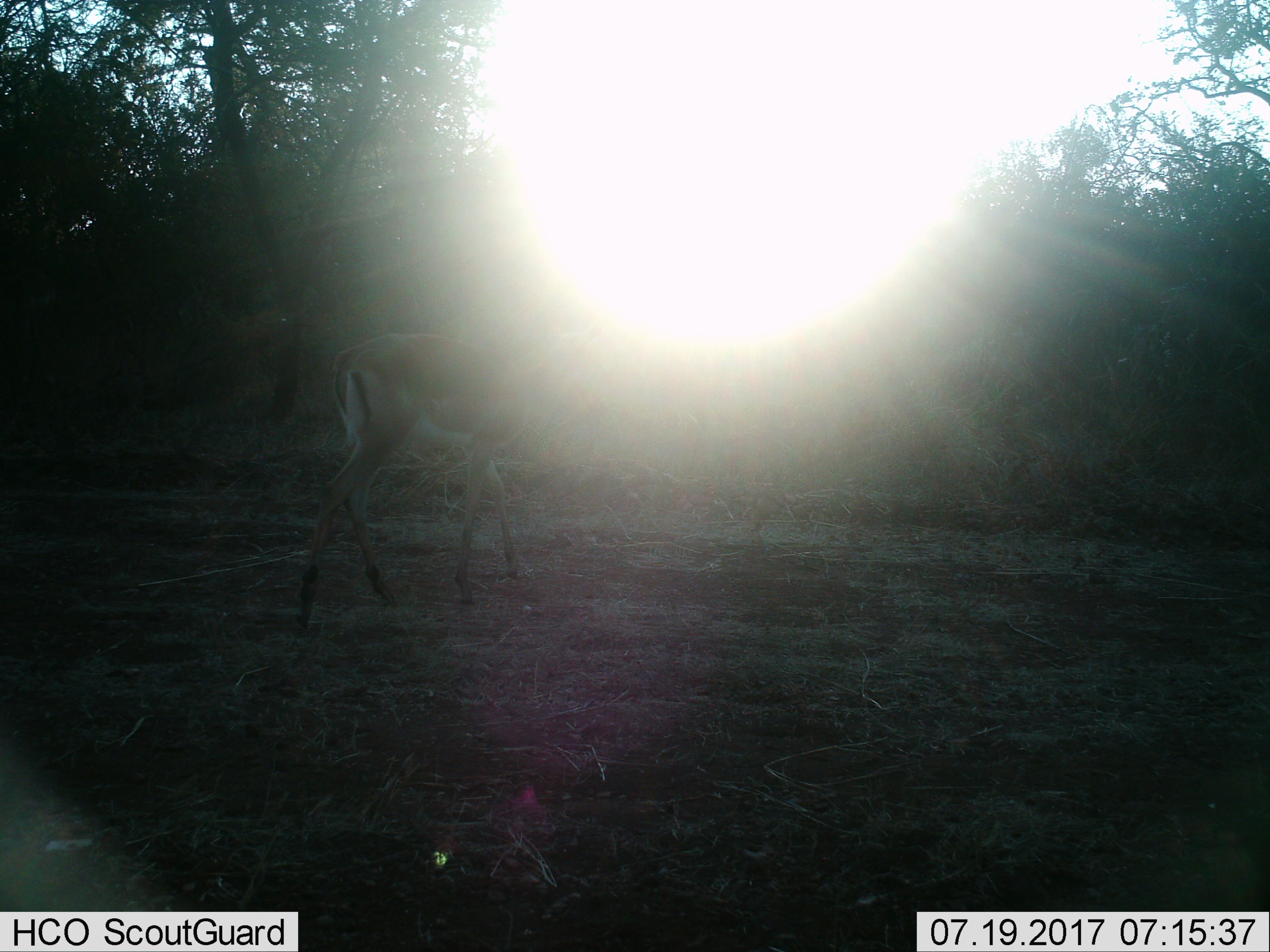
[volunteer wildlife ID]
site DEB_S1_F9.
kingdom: Animalia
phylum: Chordata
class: Mammalia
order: Artiodactyla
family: Bovidae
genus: Aepyceros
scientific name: Aepyceros melampus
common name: impala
Impala (Aepyceros melampus), count 1. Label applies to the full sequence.